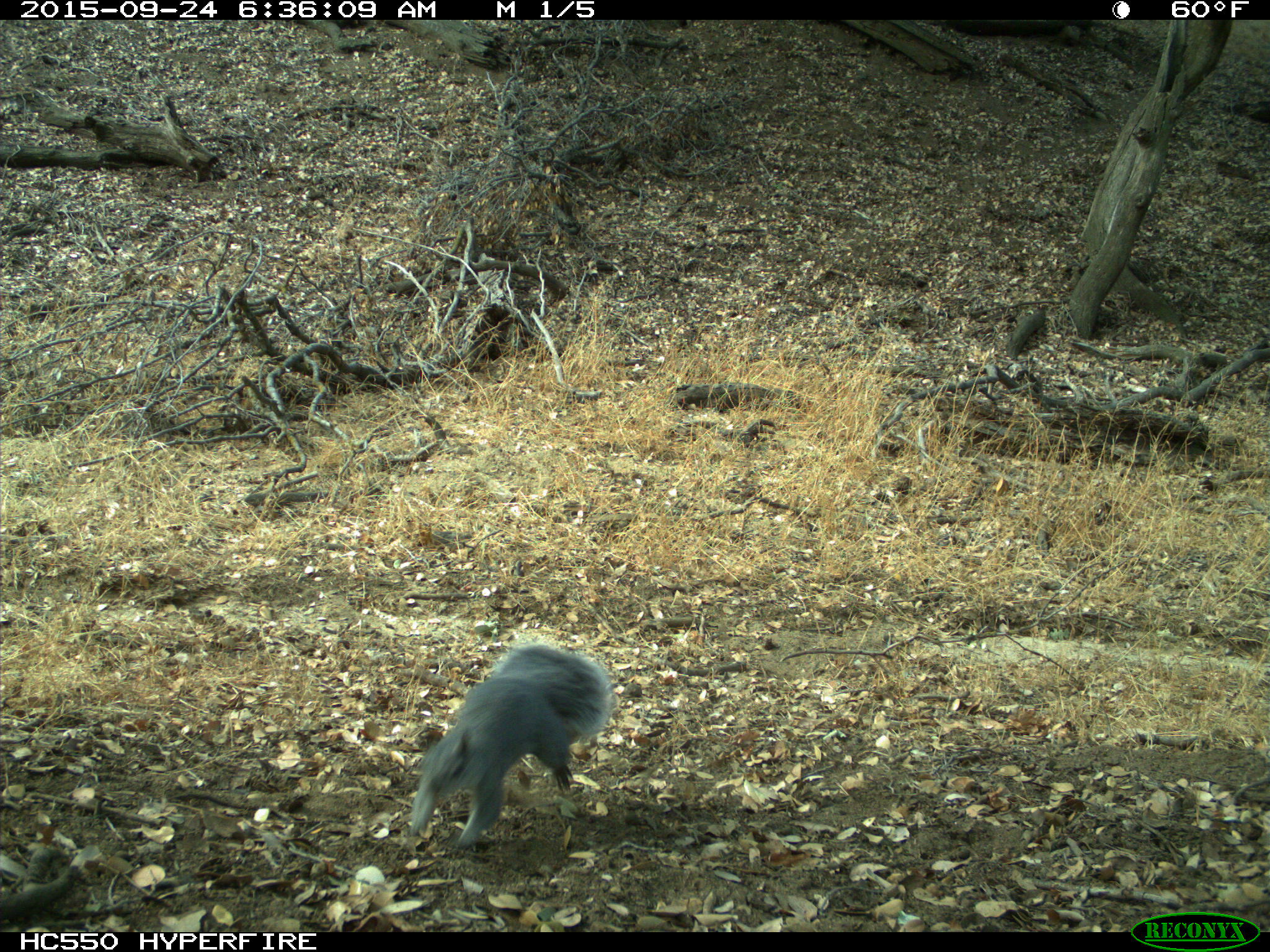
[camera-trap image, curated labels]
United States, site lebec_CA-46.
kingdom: Animalia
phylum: Chordata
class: Mammalia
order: Rodentia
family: Sciuridae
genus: Sciurus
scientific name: Sciurus carolinensis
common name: eastern gray squirrel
Sciurus carolinensis (eastern gray squirrel).